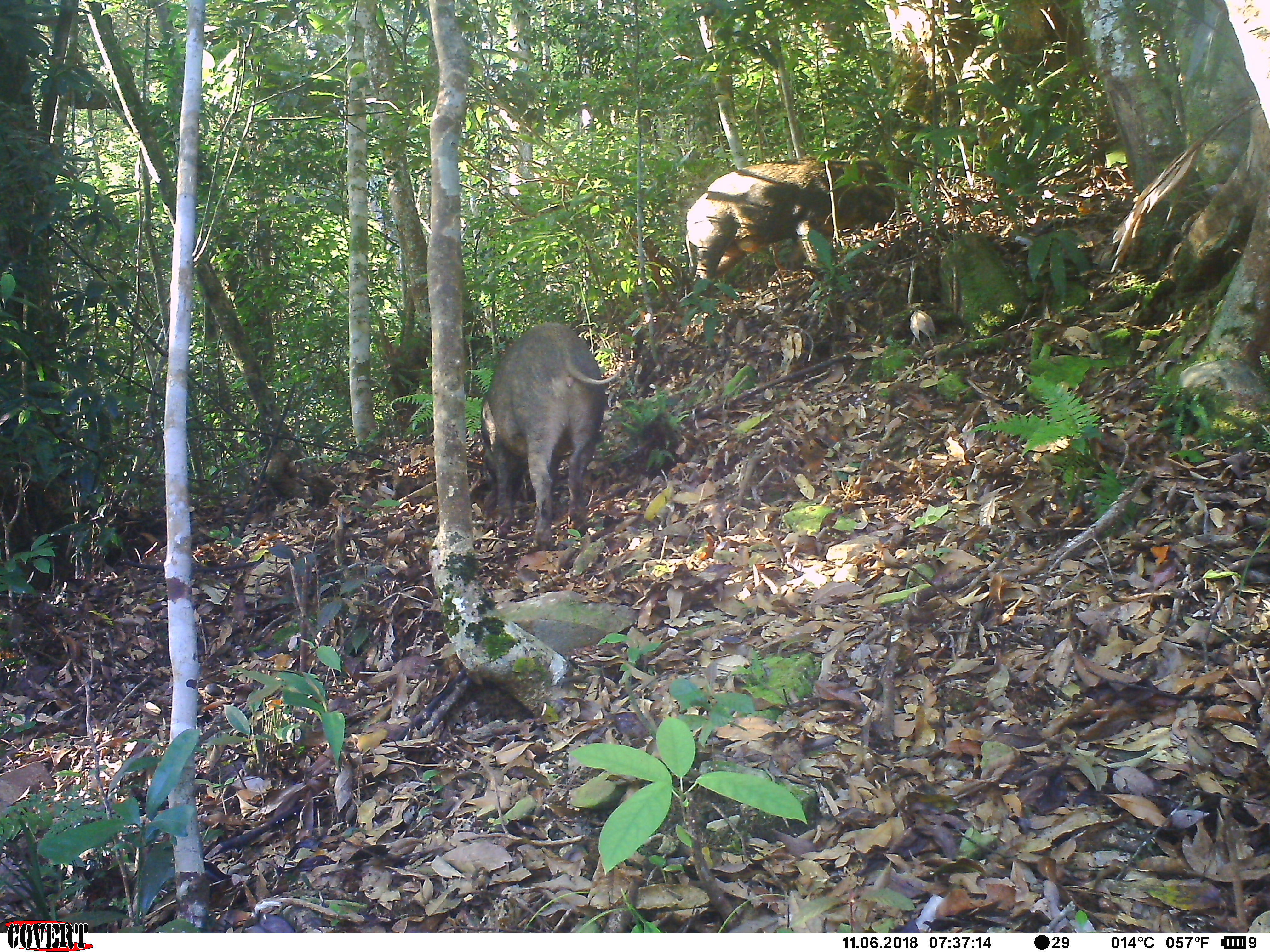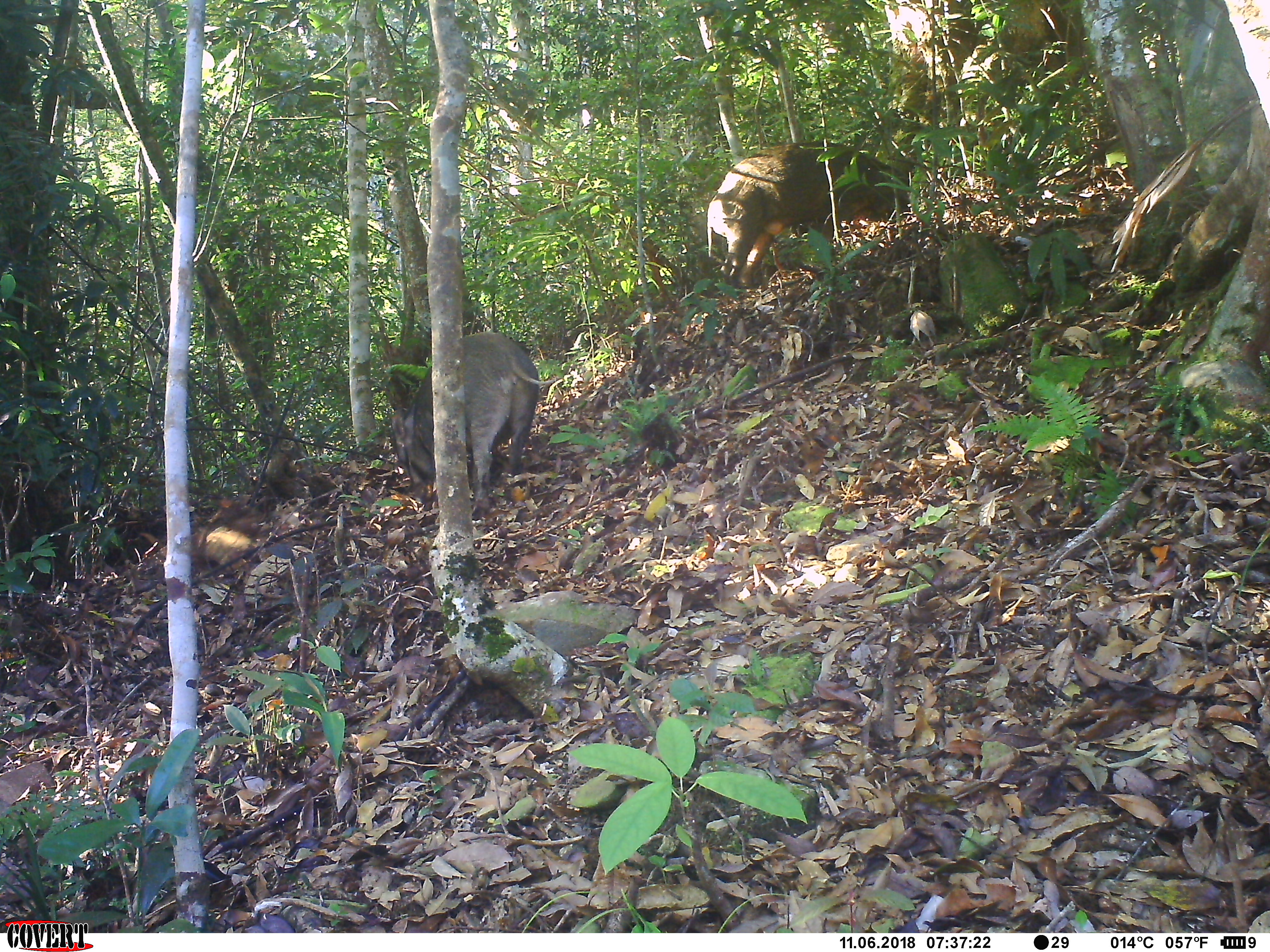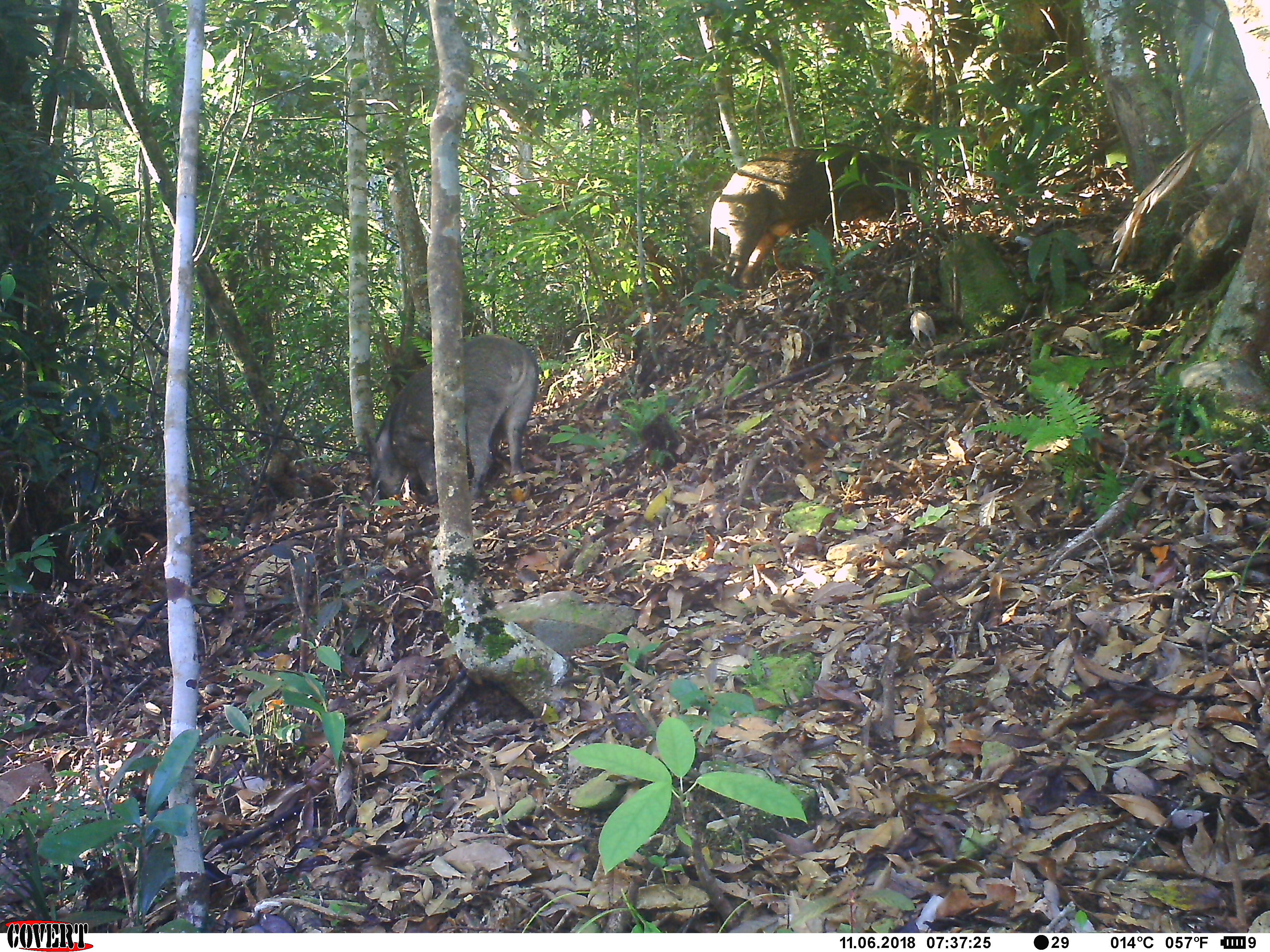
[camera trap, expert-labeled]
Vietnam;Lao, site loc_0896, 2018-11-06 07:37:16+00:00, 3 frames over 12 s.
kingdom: Animalia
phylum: Chordata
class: Mammalia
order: Artiodactyla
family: Suidae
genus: Sus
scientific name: Sus scrofa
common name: eurasian wild pig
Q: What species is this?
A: Eurasian wild pig (Sus scrofa).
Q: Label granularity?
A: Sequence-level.